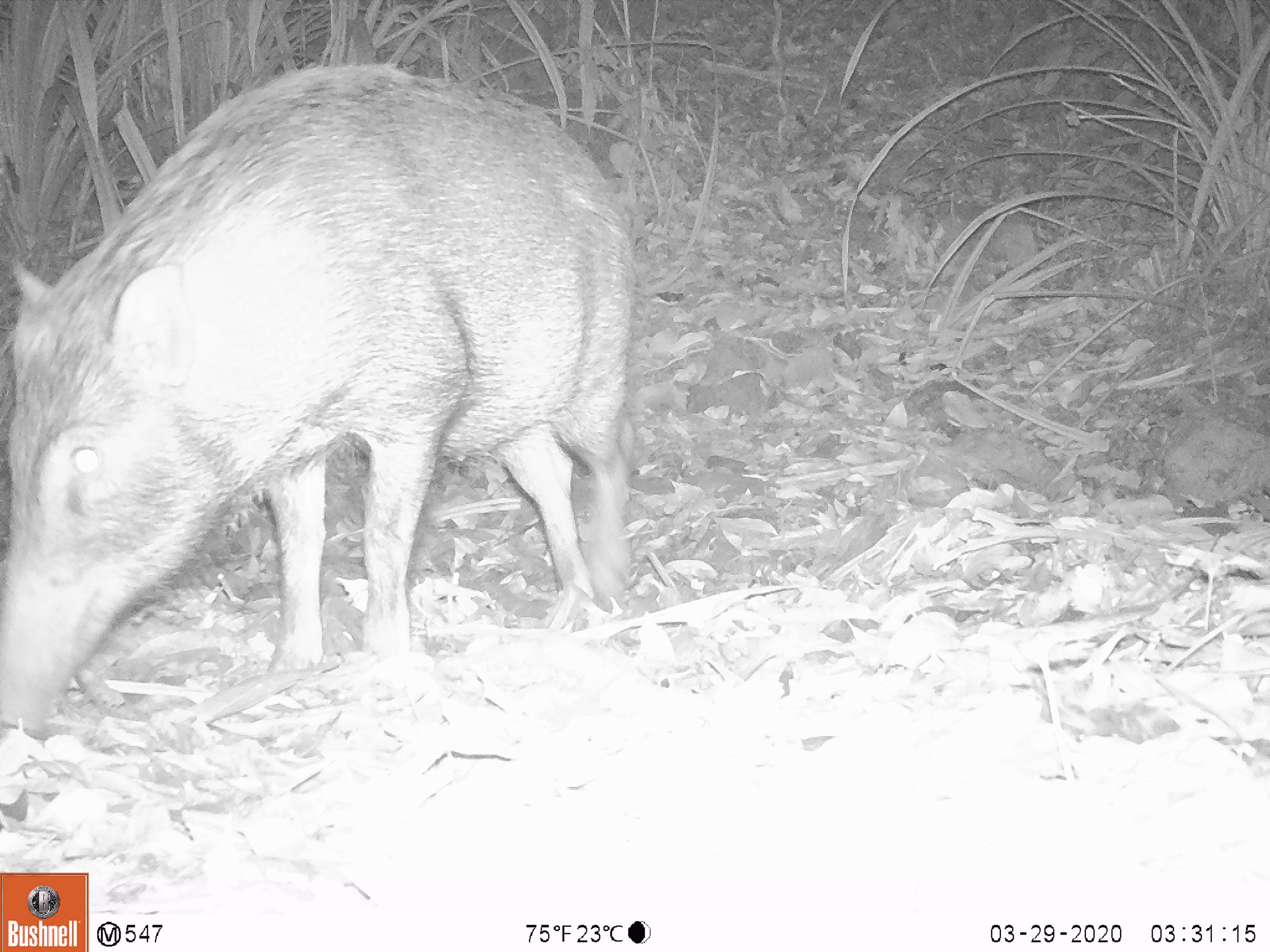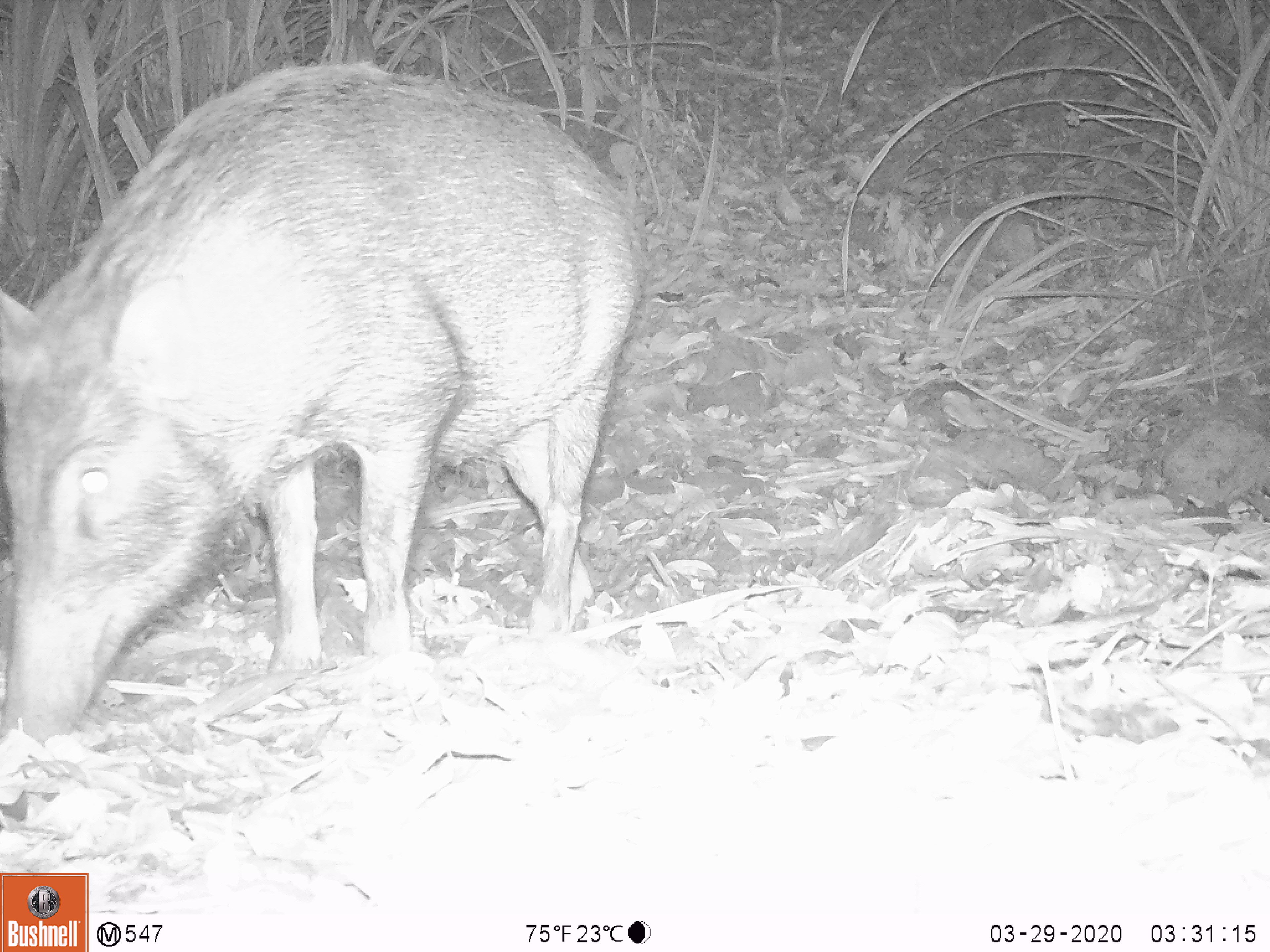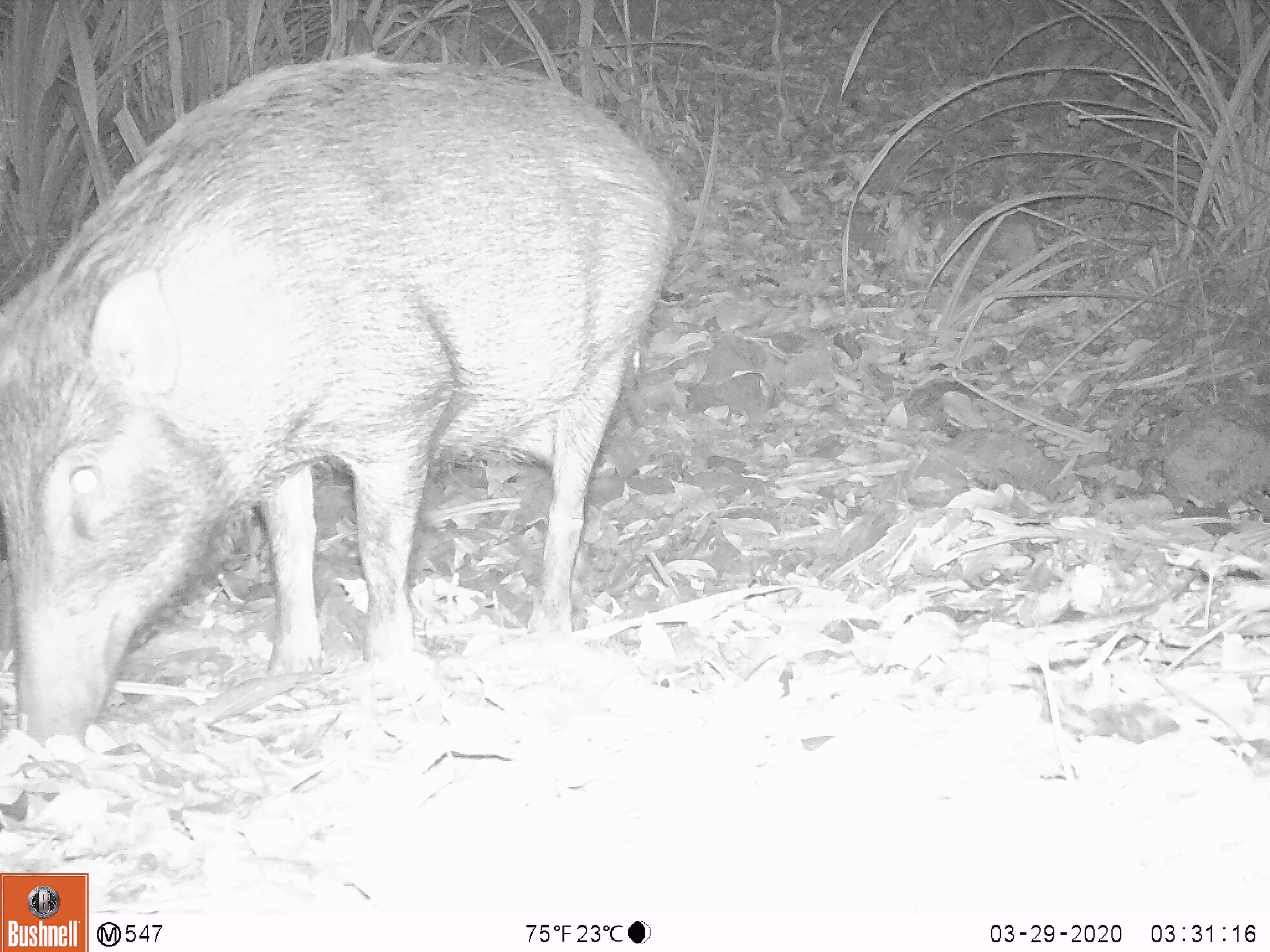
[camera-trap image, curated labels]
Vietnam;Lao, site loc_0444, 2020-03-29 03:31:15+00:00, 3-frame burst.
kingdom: Animalia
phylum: Chordata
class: Mammalia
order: Artiodactyla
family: Suidae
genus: Sus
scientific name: Sus scrofa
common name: eurasian wild pig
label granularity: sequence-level